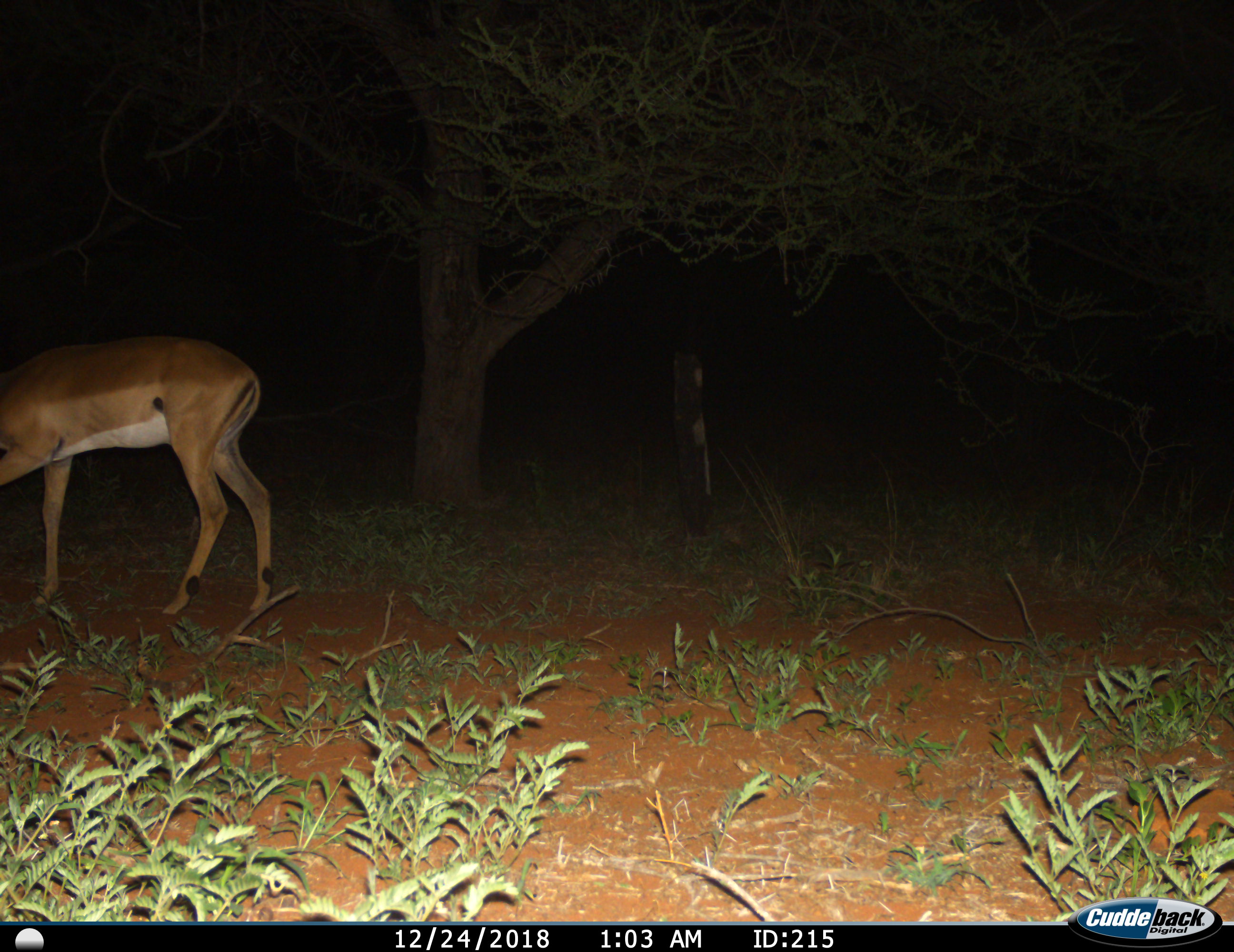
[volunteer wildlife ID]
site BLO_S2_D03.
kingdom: Animalia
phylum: Chordata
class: Mammalia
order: Artiodactyla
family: Bovidae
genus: Aepyceros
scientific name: Aepyceros melampus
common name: impala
Impala (Aepyceros melampus), count 1. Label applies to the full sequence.